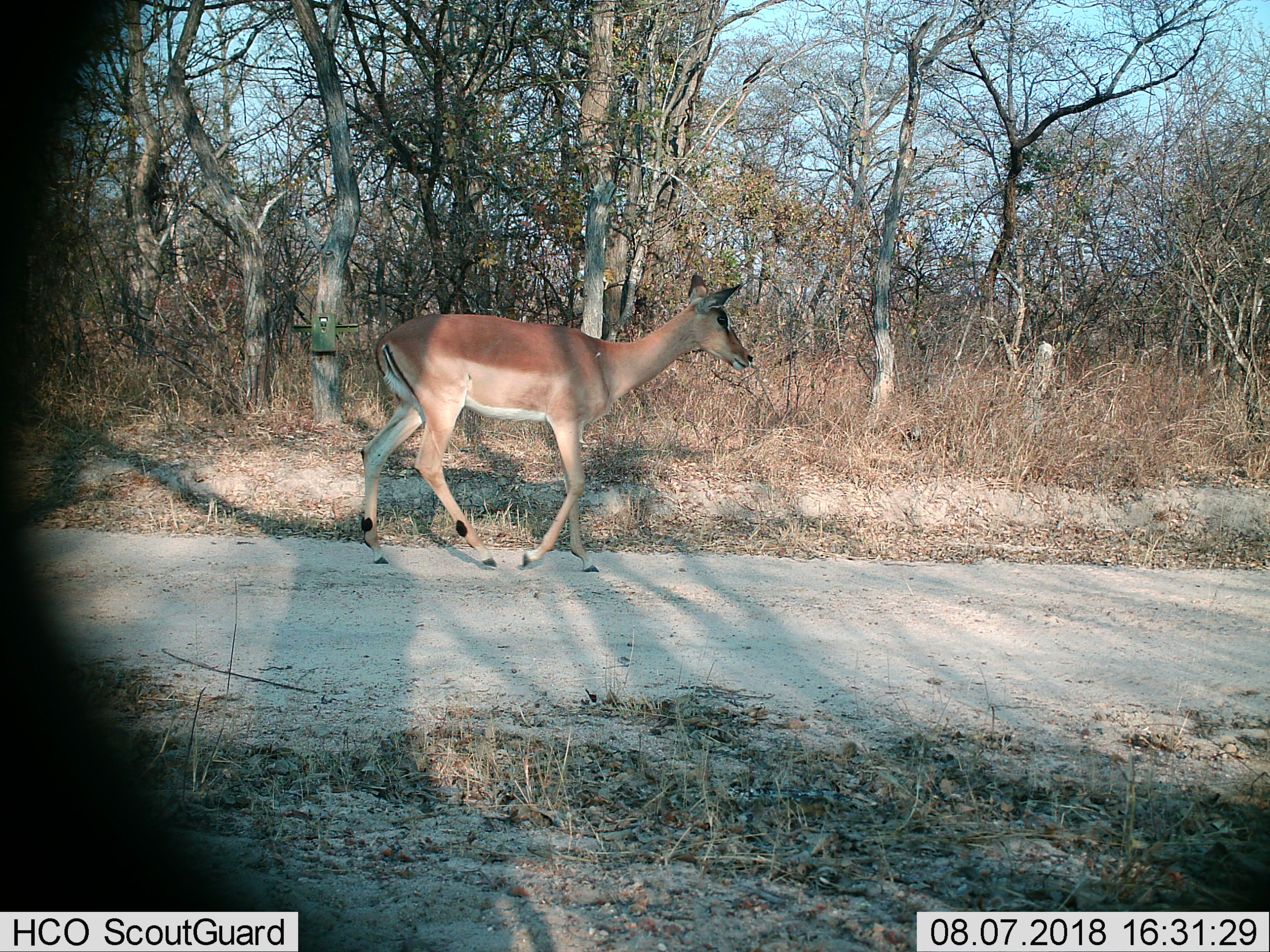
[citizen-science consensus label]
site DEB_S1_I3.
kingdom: Animalia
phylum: Chordata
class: Mammalia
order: Artiodactyla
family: Bovidae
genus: Aepyceros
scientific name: Aepyceros melampus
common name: impala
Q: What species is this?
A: Impala (Aepyceros melampus).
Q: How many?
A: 1.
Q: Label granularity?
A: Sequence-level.